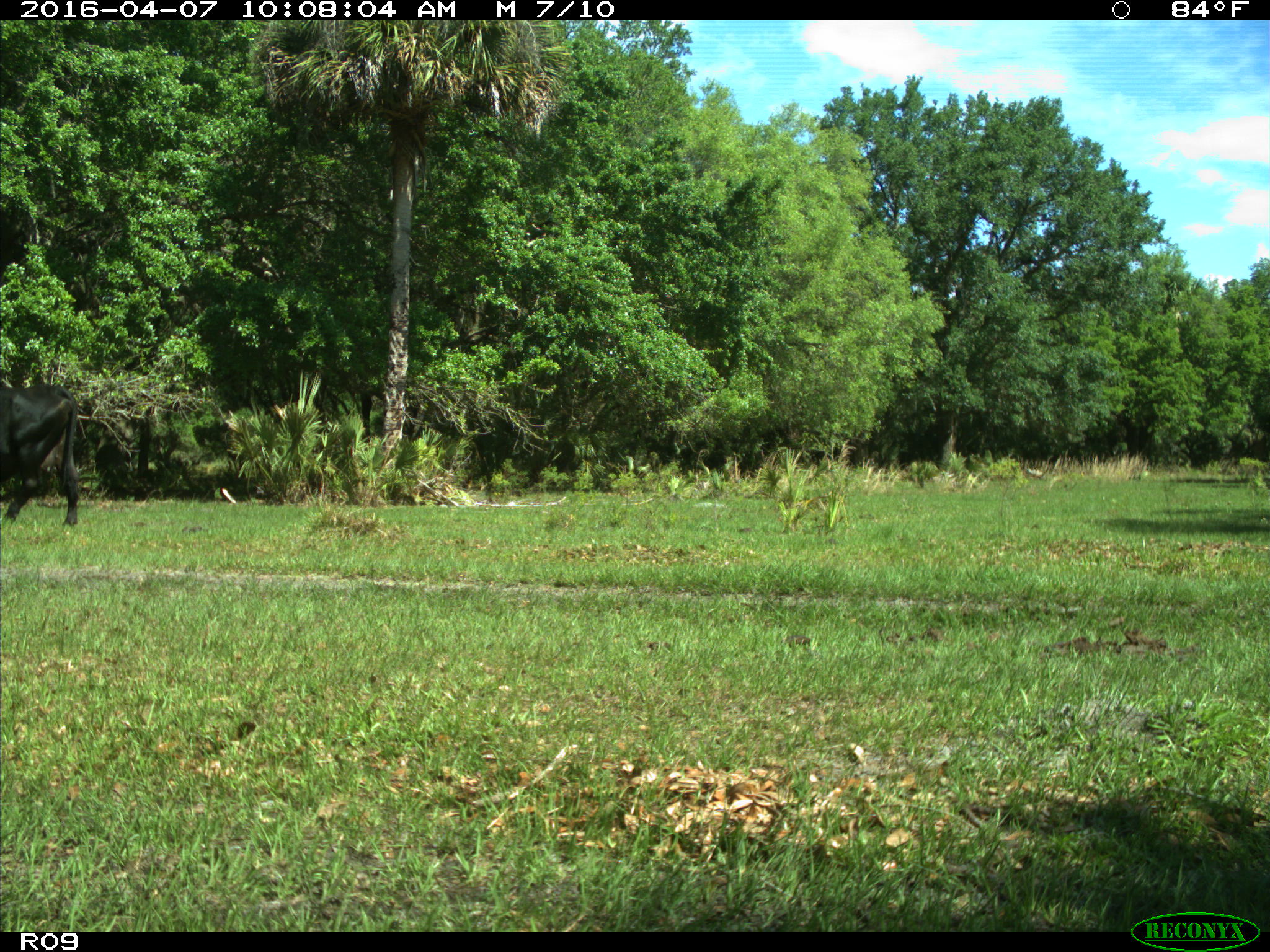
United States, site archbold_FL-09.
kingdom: Animalia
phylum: Chordata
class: Mammalia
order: Artiodactyla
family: Bovidae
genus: Bos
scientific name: Bos taurus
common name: domestic cow